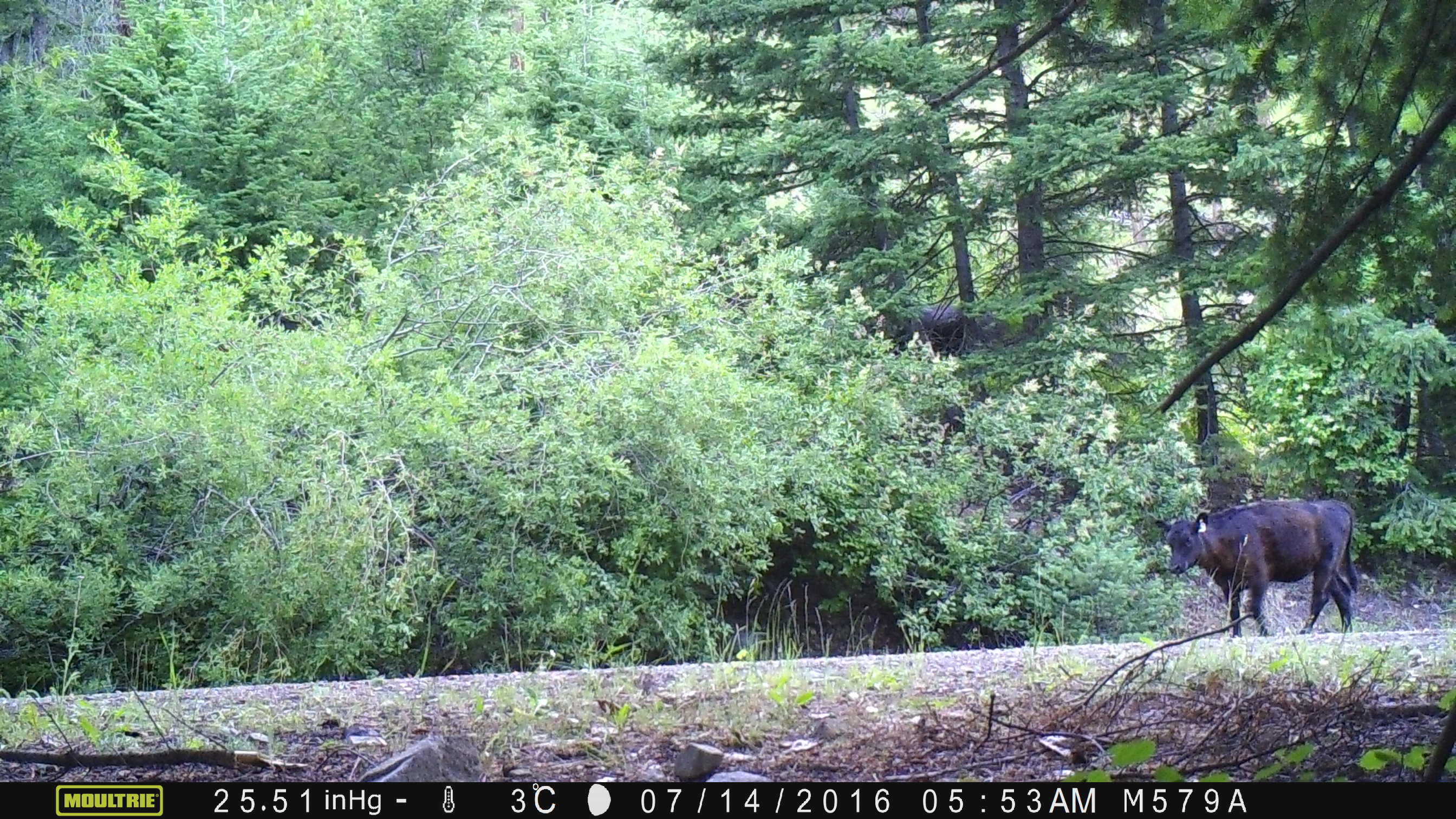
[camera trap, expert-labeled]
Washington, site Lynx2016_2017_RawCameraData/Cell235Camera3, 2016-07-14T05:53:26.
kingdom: Animalia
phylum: Chordata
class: Mammalia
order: Artiodactyla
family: Bovidae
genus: Bos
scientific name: Bos taurus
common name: domestic cattle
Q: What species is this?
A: Domestic cattle (Bos taurus).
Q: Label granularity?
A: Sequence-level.